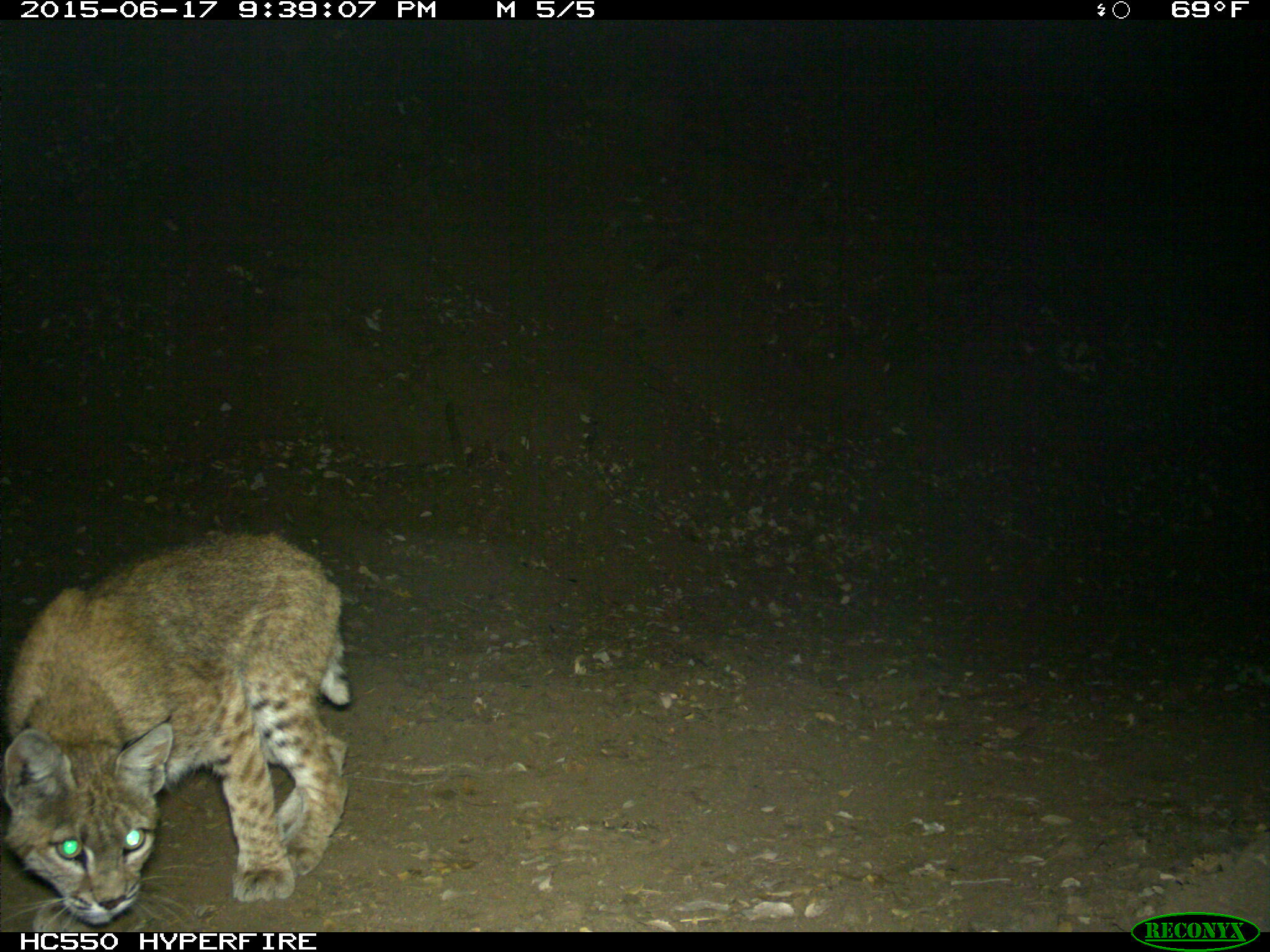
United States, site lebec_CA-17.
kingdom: Animalia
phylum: Chordata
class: Mammalia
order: Carnivora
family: Felidae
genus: Lynx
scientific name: Lynx rufus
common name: bobcat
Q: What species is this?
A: Lynx rufus (bobcat).